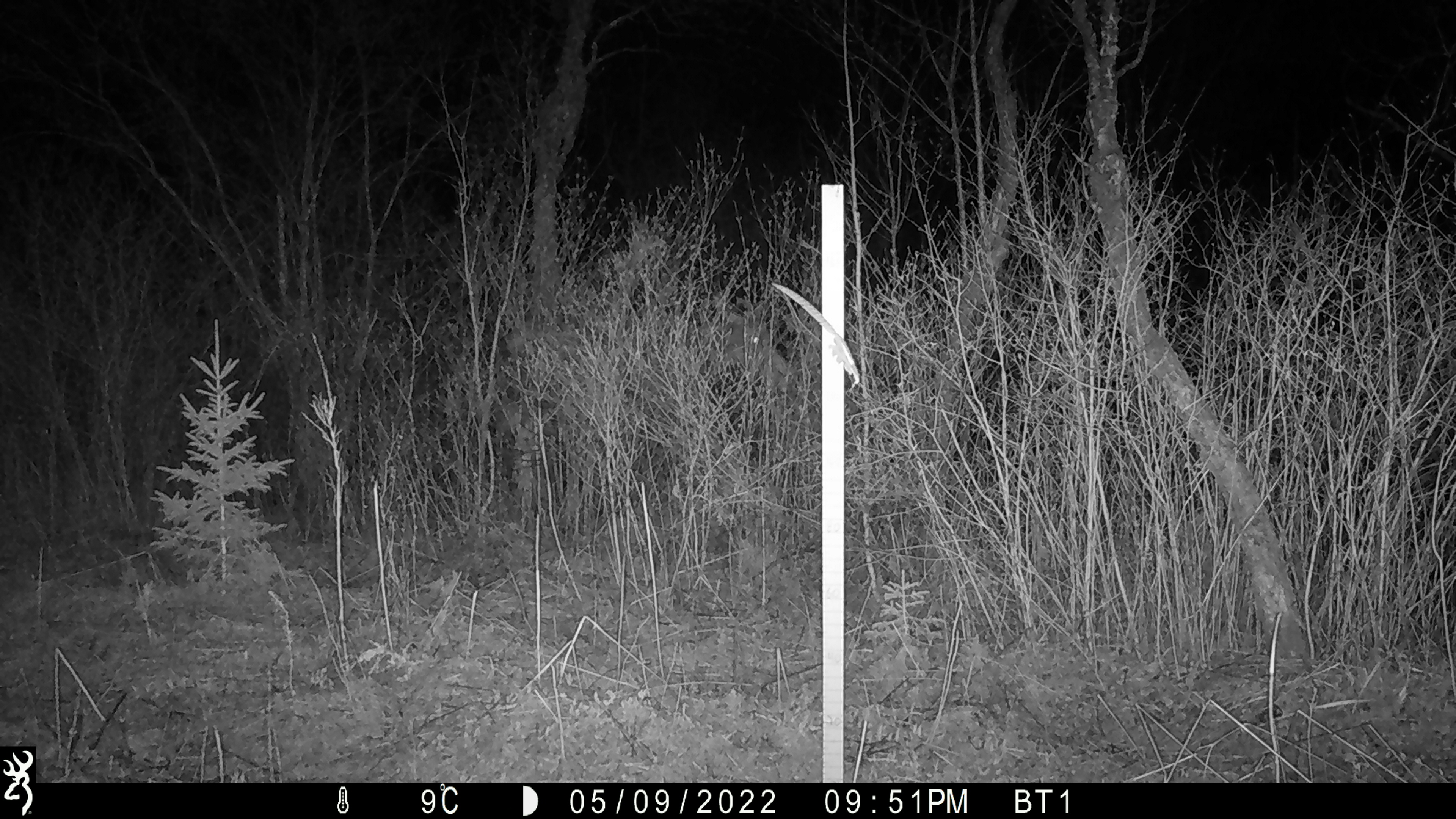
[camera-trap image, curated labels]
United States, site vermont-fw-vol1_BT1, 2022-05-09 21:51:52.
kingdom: Animalia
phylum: Chordata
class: Mammalia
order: Artiodactyla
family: Cervidae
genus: Alces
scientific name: Alces alces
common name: moose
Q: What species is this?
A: Moose (Alces alces).